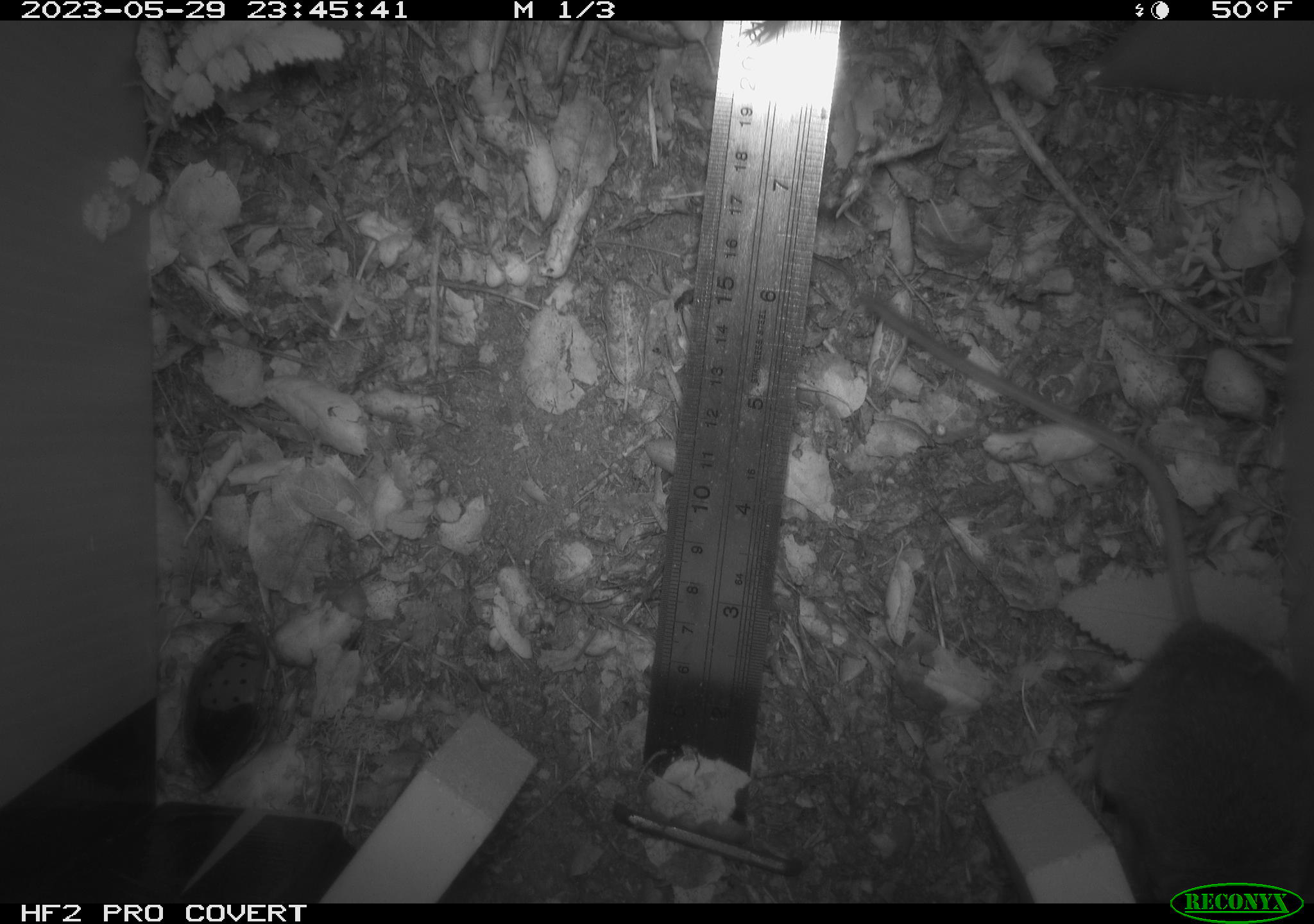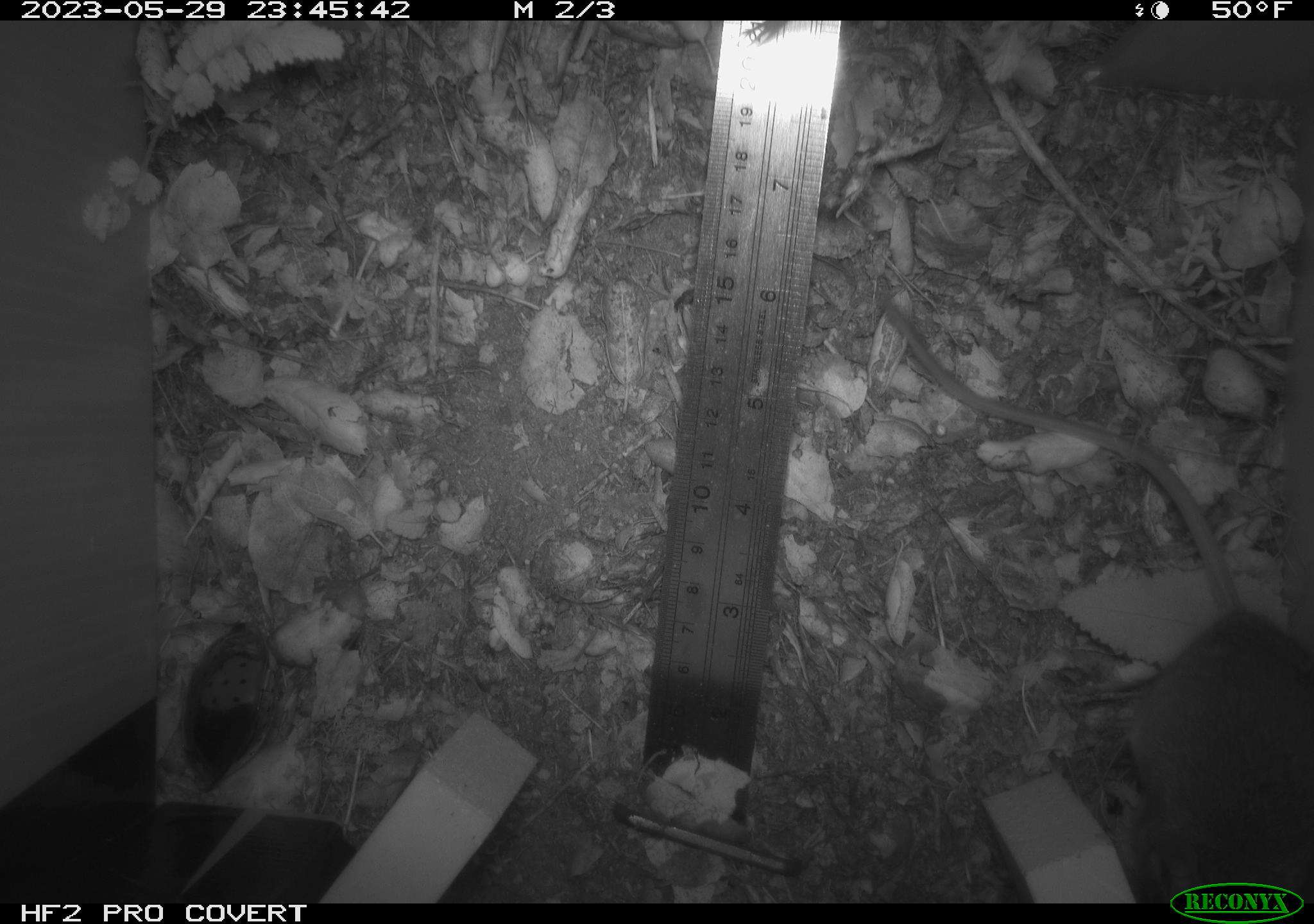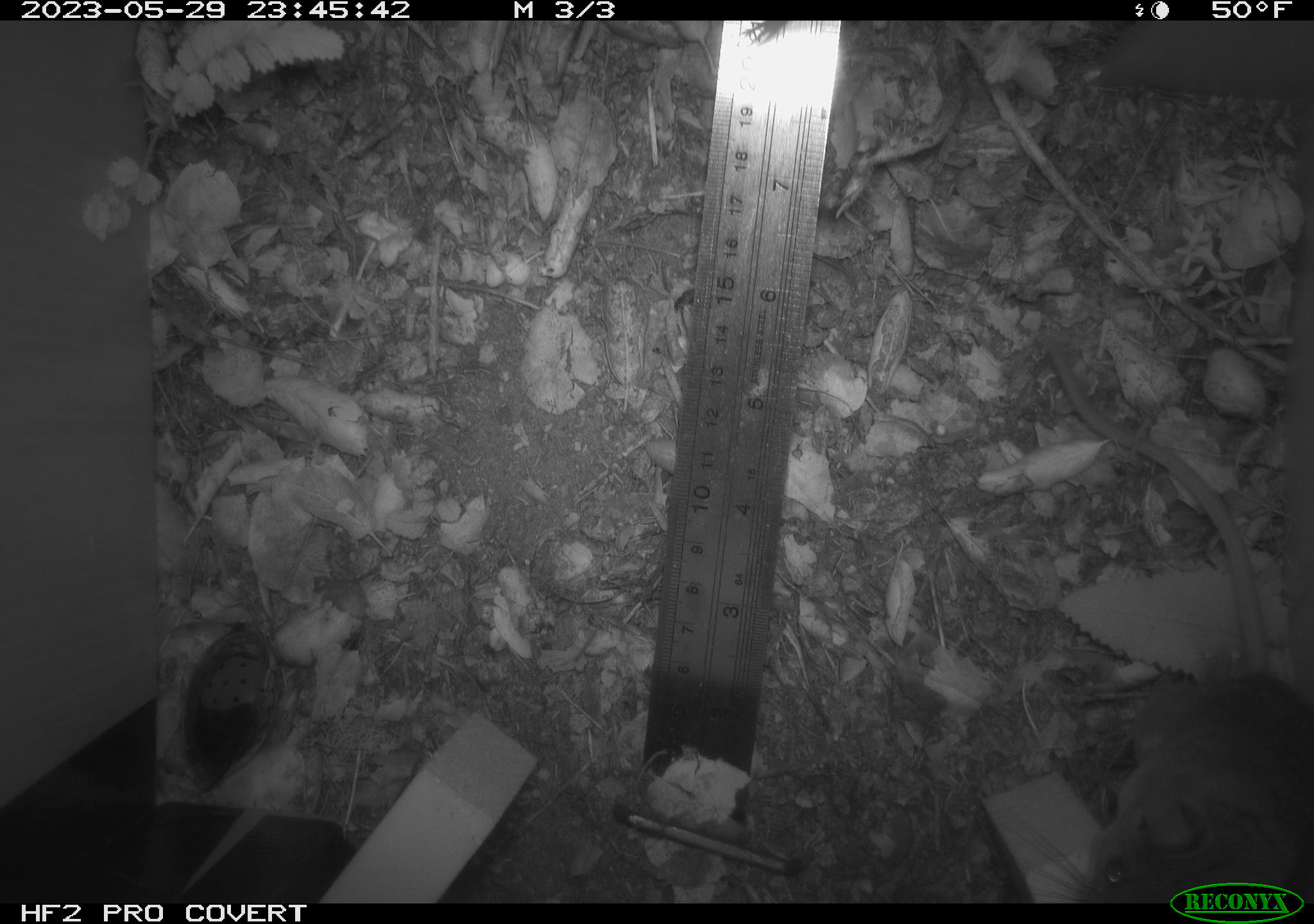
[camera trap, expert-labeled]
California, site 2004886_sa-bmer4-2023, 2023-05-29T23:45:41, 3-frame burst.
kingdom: Animalia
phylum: Chordata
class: Mammalia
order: Rodentia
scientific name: Rodentia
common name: mouse species